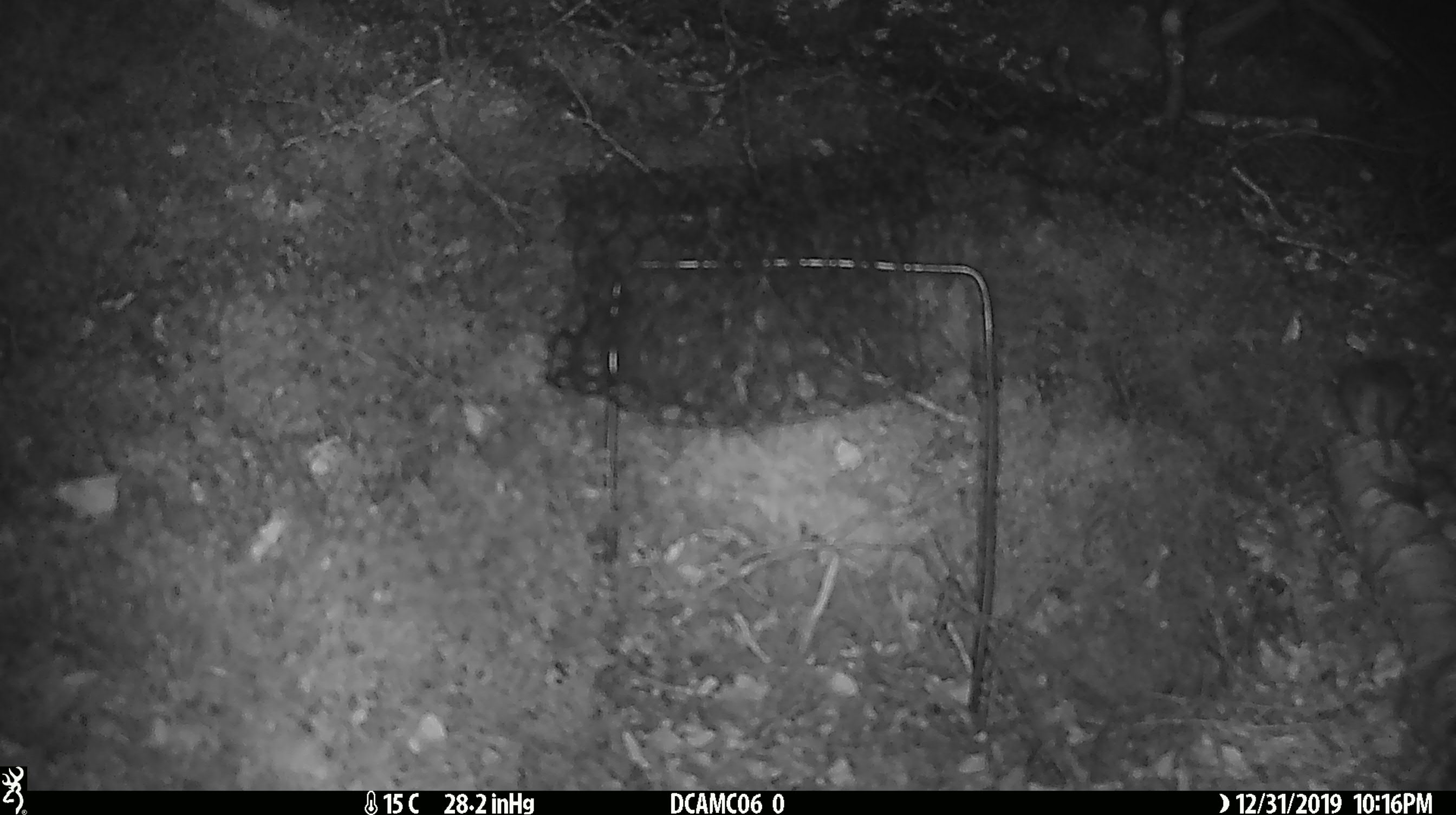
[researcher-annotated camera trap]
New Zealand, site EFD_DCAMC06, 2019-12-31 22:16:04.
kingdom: Animalia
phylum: Chordata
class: Mammalia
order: Rodentia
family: Muridae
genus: Mus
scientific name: Mus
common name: mouse